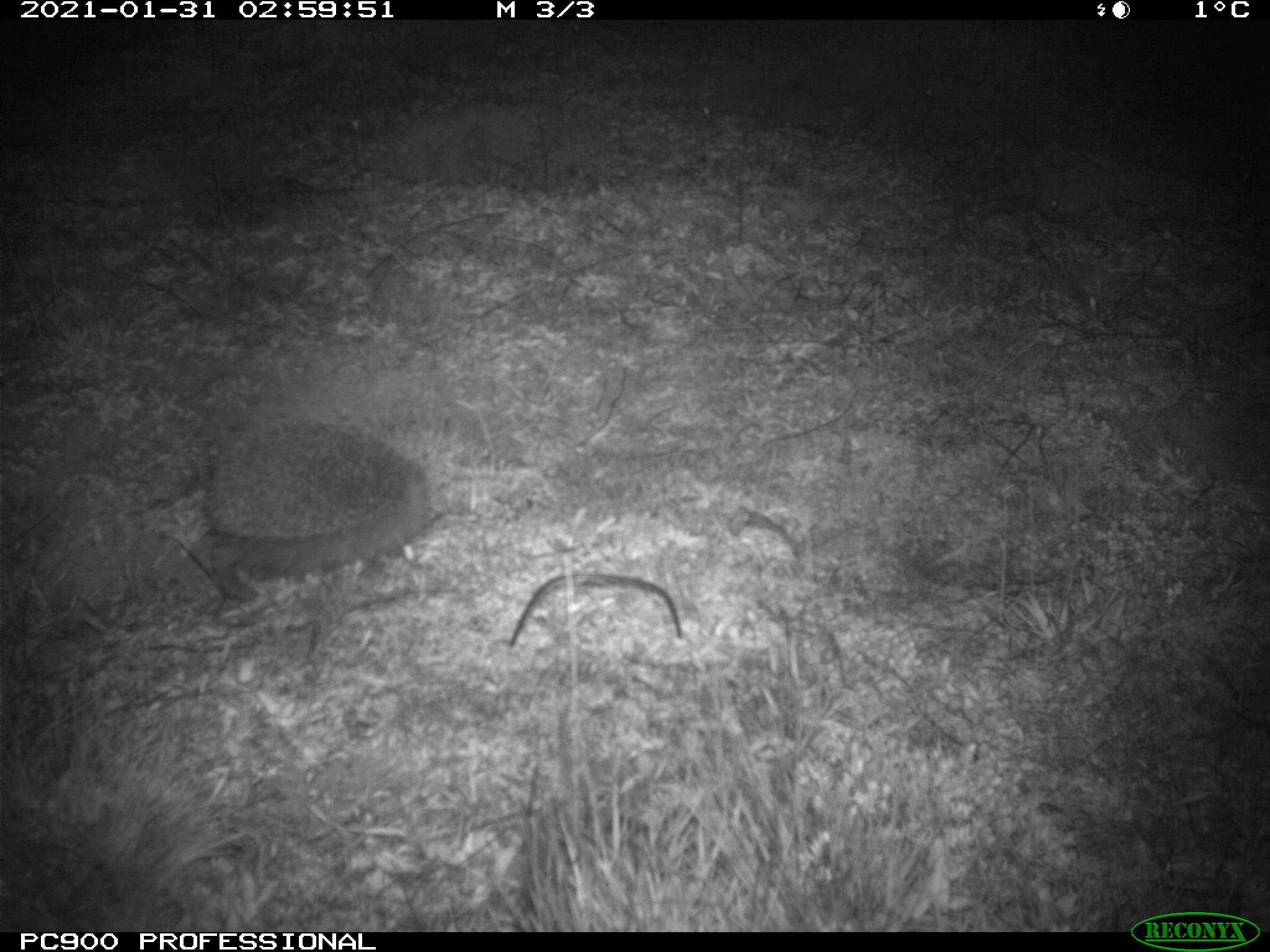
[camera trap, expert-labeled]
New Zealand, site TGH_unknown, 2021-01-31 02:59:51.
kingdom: Animalia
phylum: Chordata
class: Mammalia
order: Eulipotyphla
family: Erinaceidae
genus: Erinaceus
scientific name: Erinaceus europaeus europaeus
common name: european hedgehog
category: hedgehog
Hedgehog (european hedgehog) (Erinaceus europaeus europaeus).